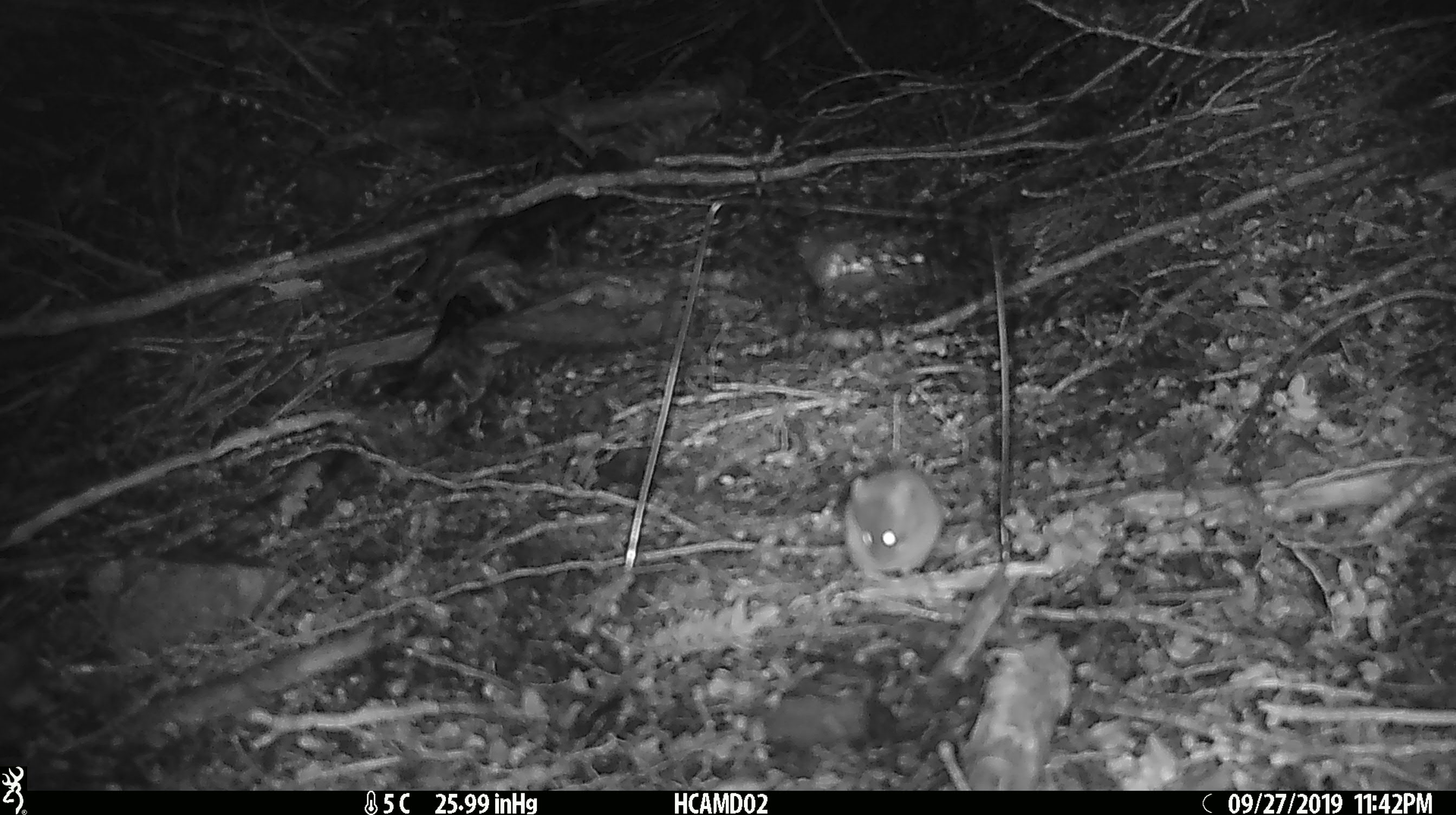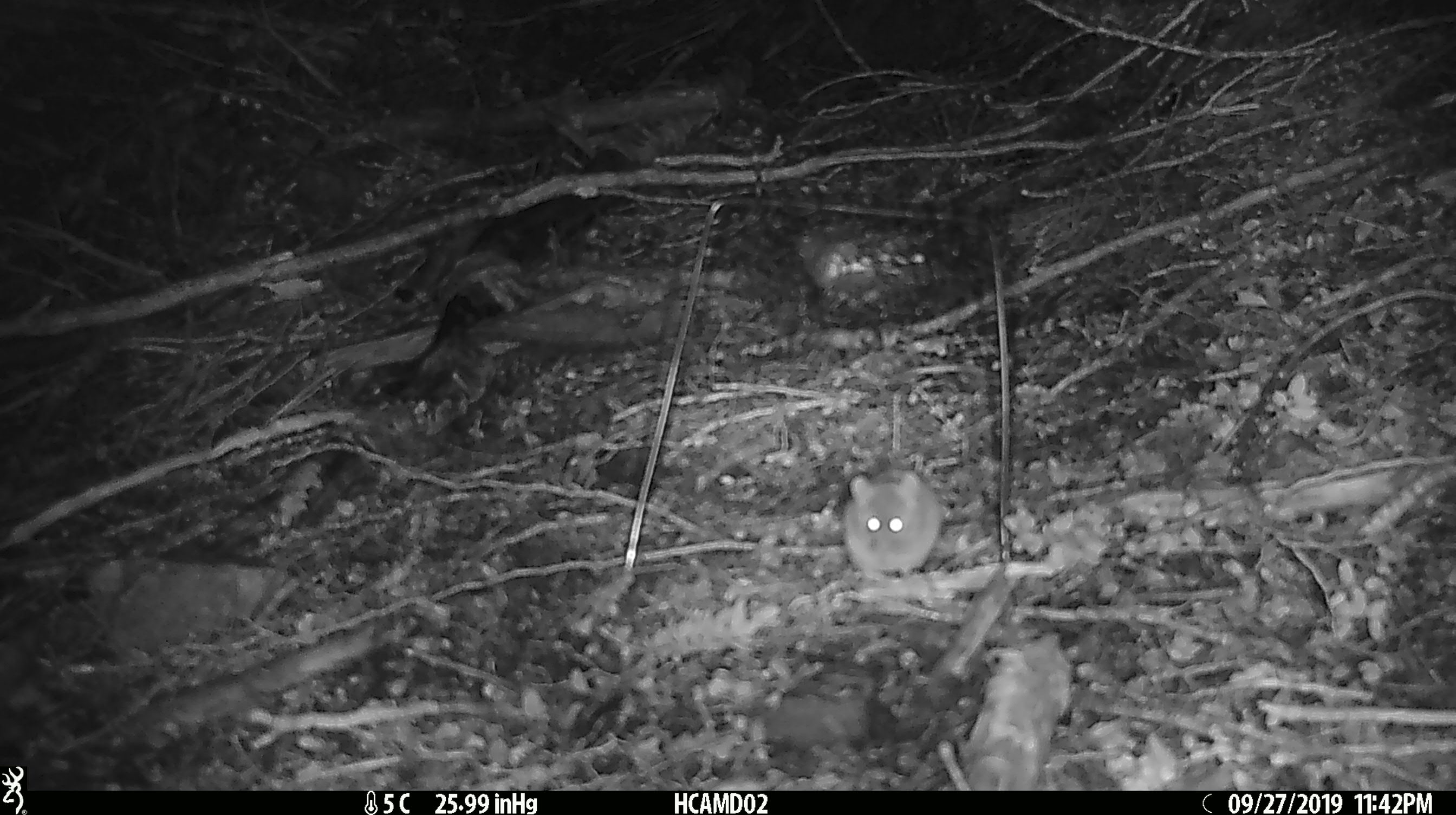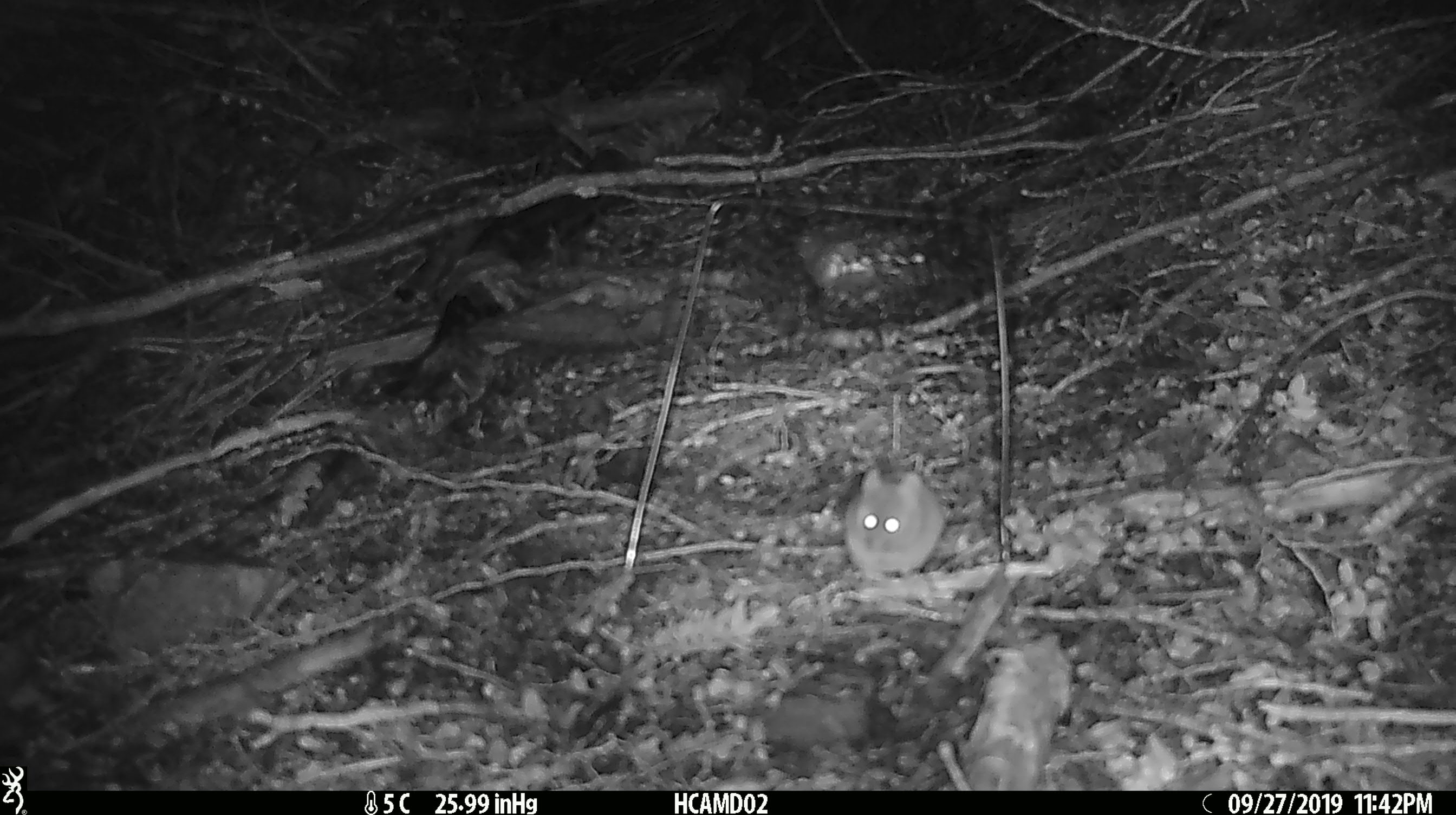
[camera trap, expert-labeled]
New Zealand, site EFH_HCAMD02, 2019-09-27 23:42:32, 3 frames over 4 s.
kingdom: Animalia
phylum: Chordata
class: Mammalia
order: Rodentia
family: Muridae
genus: Mus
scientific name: Mus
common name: mouse